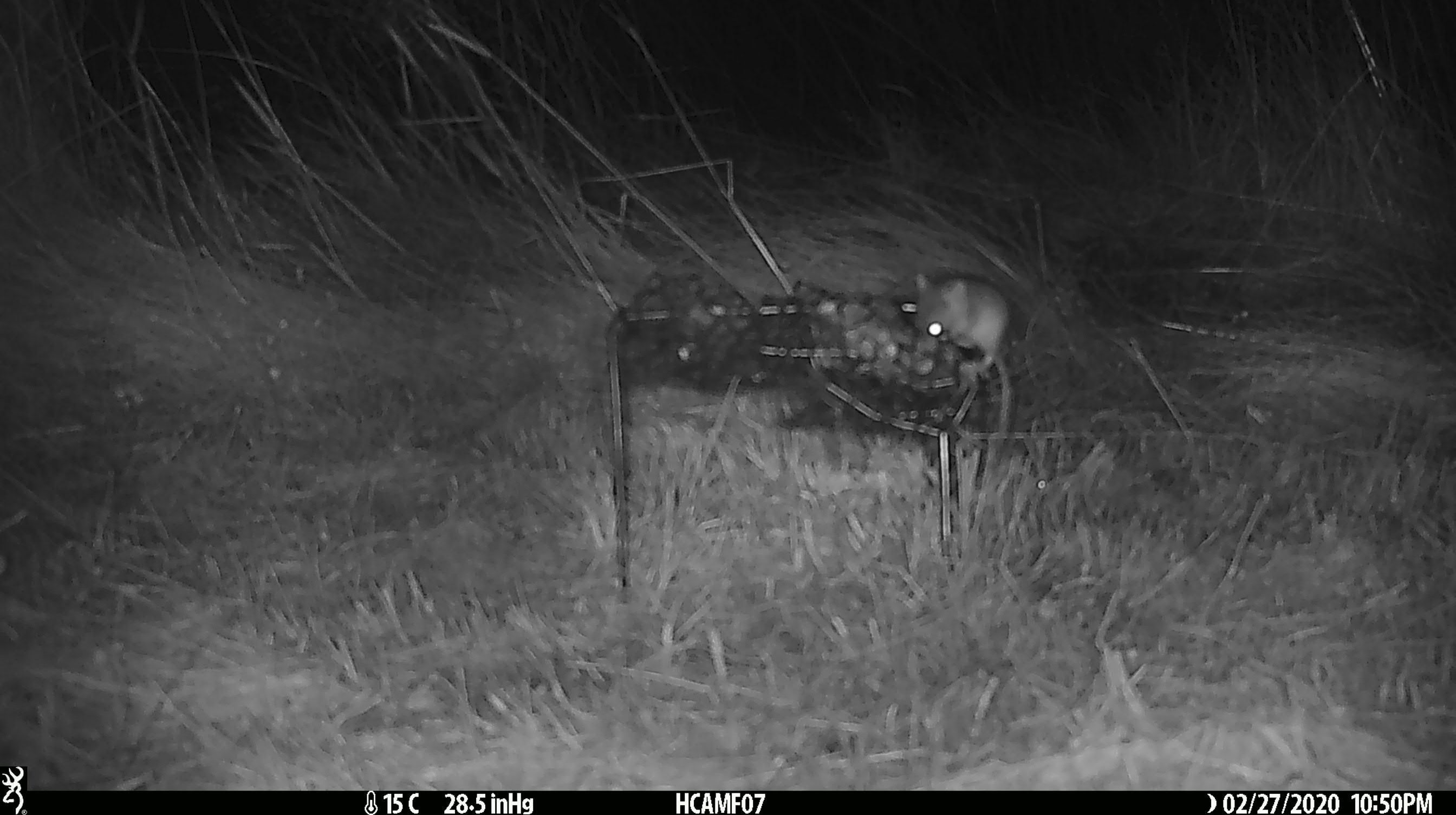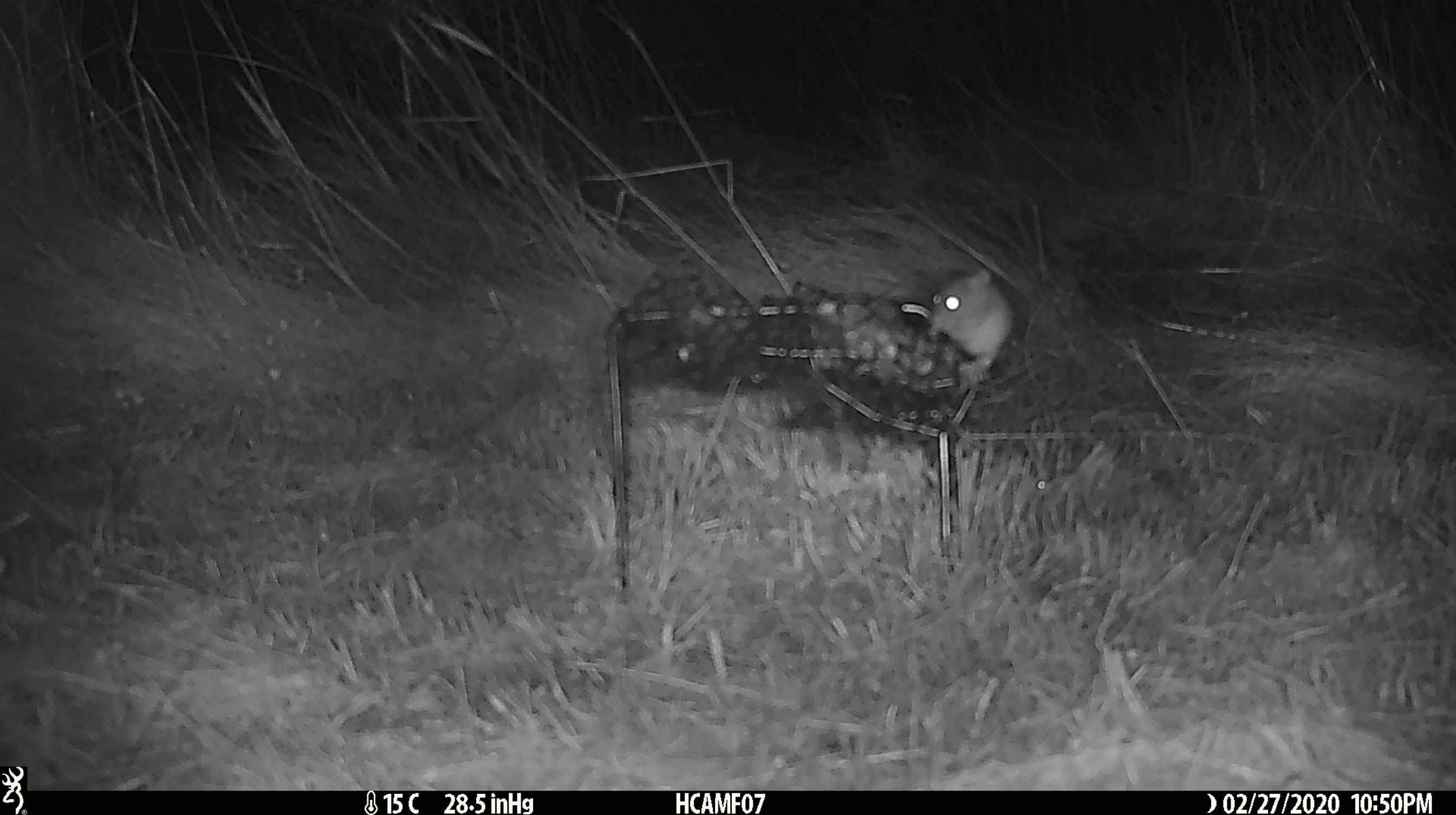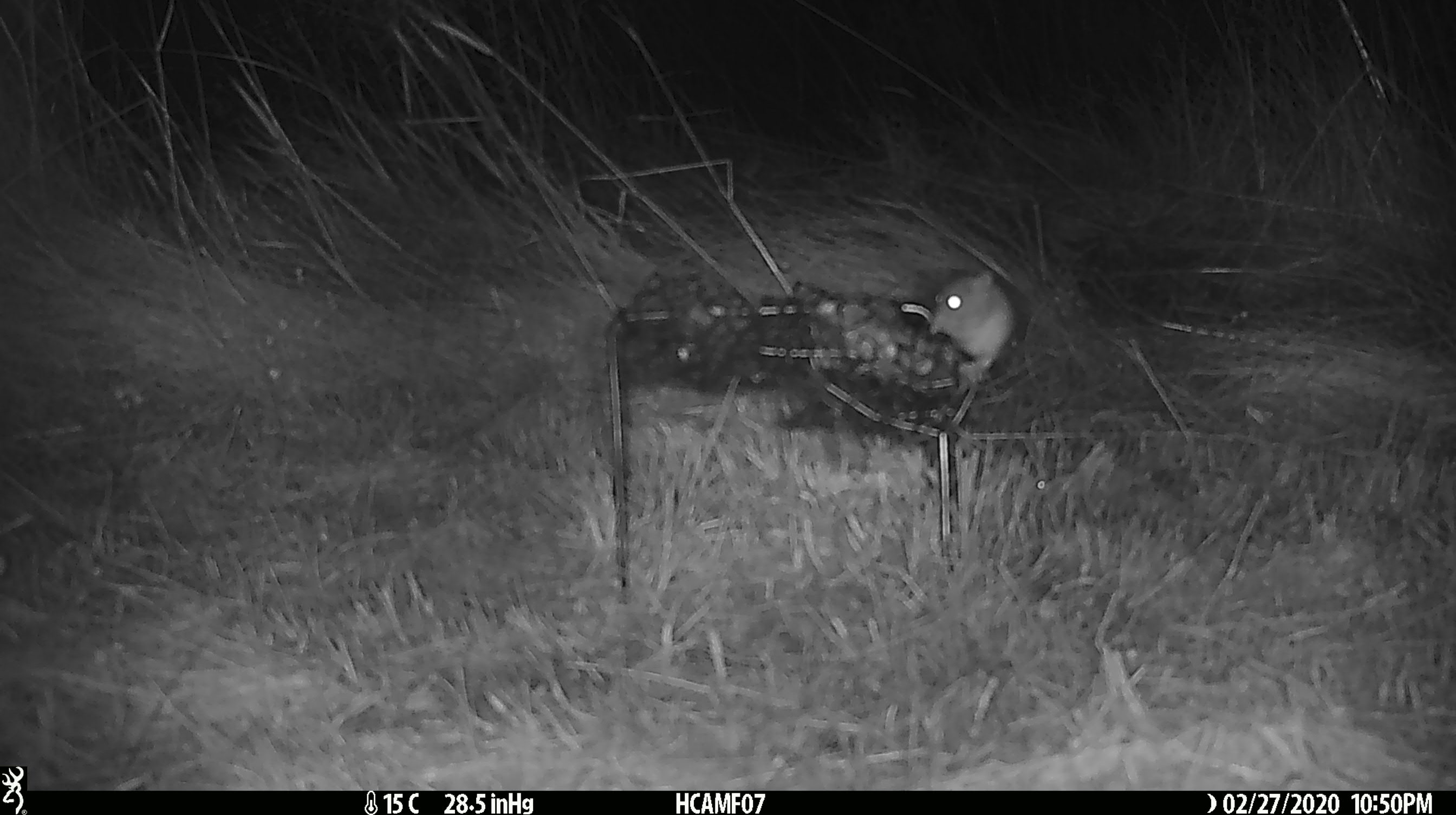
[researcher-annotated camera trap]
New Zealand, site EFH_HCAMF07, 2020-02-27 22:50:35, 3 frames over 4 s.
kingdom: Animalia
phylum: Chordata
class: Mammalia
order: Rodentia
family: Muridae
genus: Mus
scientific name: Mus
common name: mouse